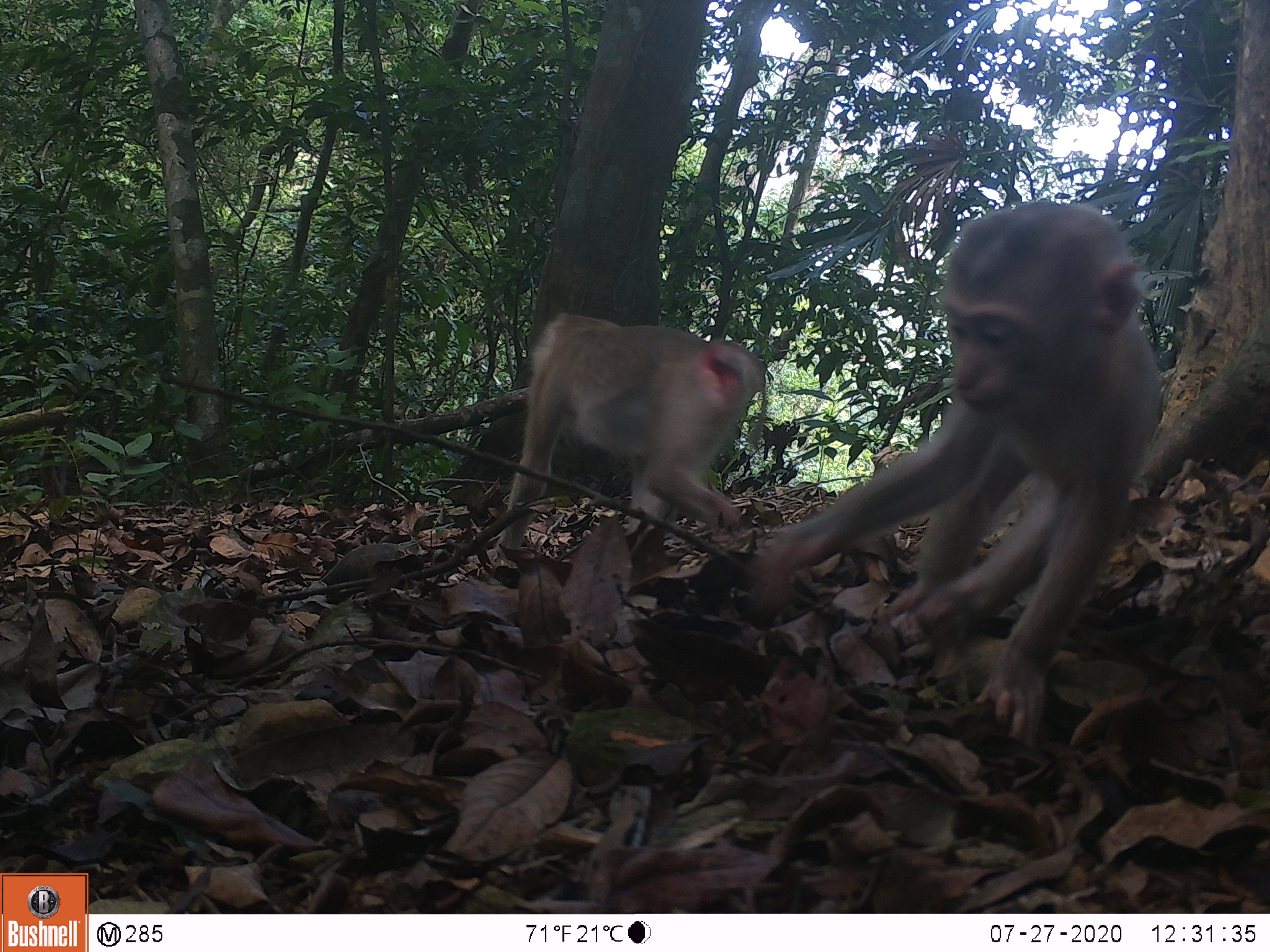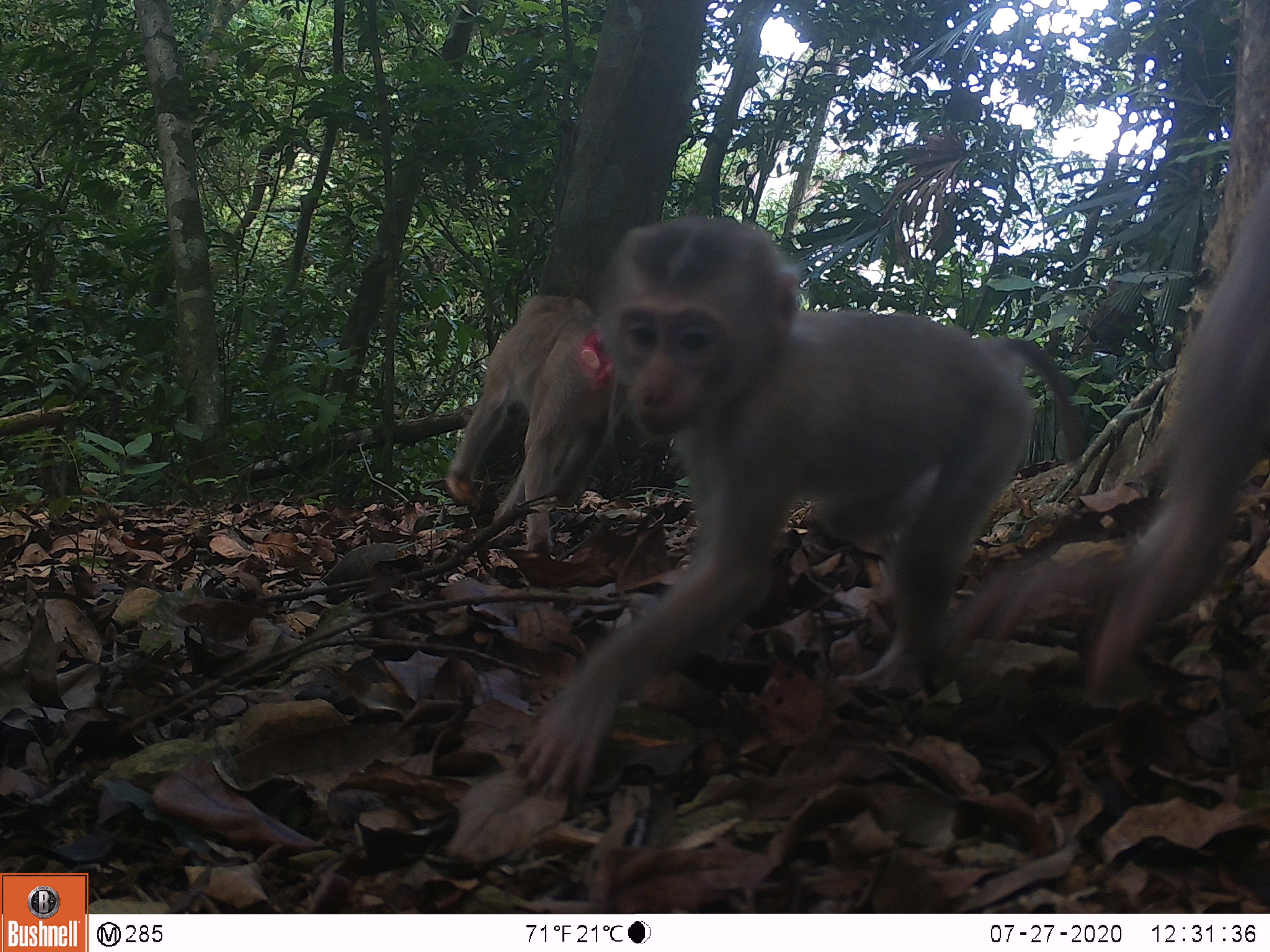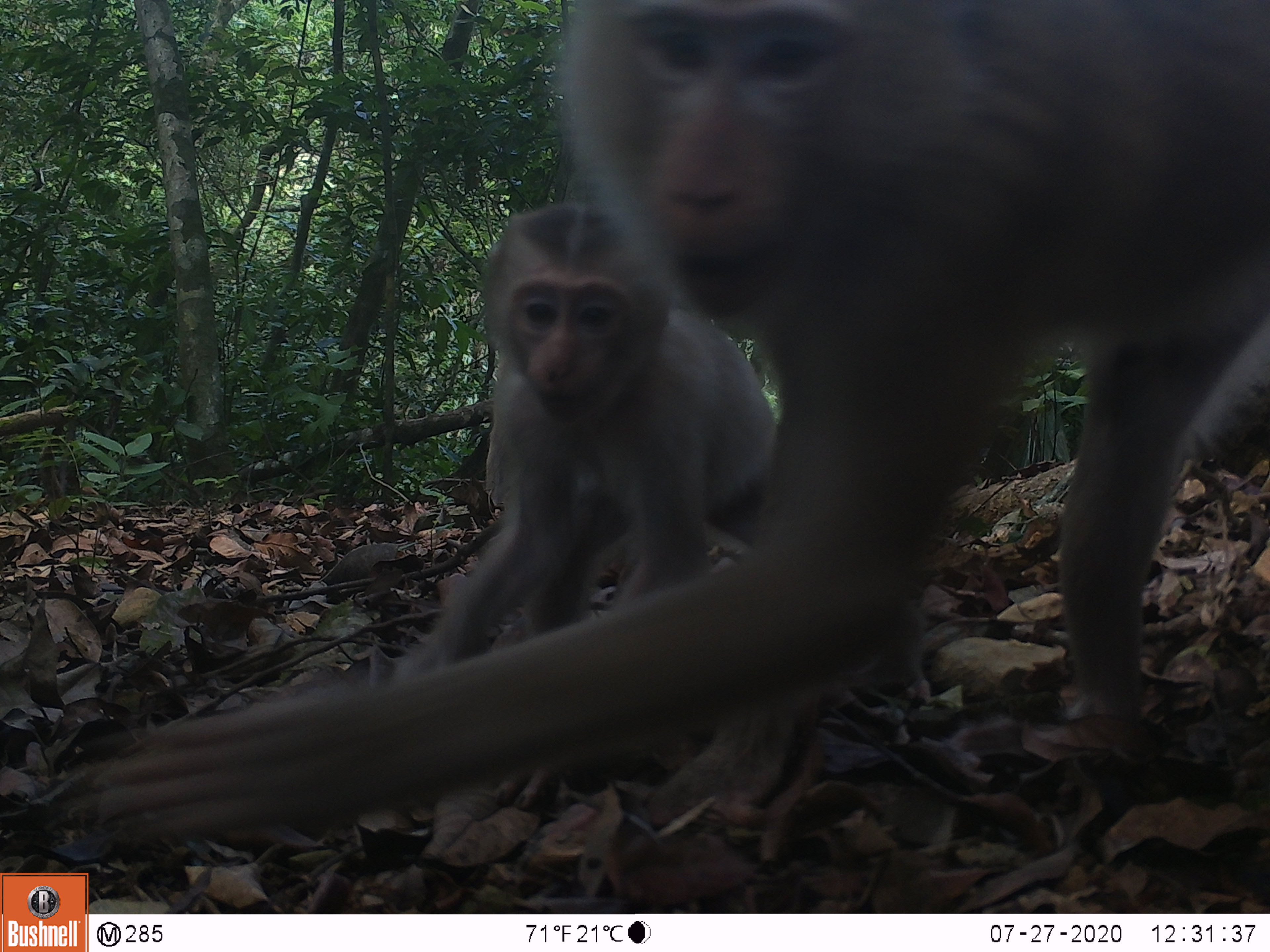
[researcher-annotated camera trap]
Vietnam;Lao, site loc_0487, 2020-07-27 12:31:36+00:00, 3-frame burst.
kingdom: Animalia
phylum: Chordata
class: Mammalia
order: Primates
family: Cercopithecidae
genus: Macaca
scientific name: Macaca nemestrina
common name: pig-tailed macaque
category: pig tailed macaque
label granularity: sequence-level